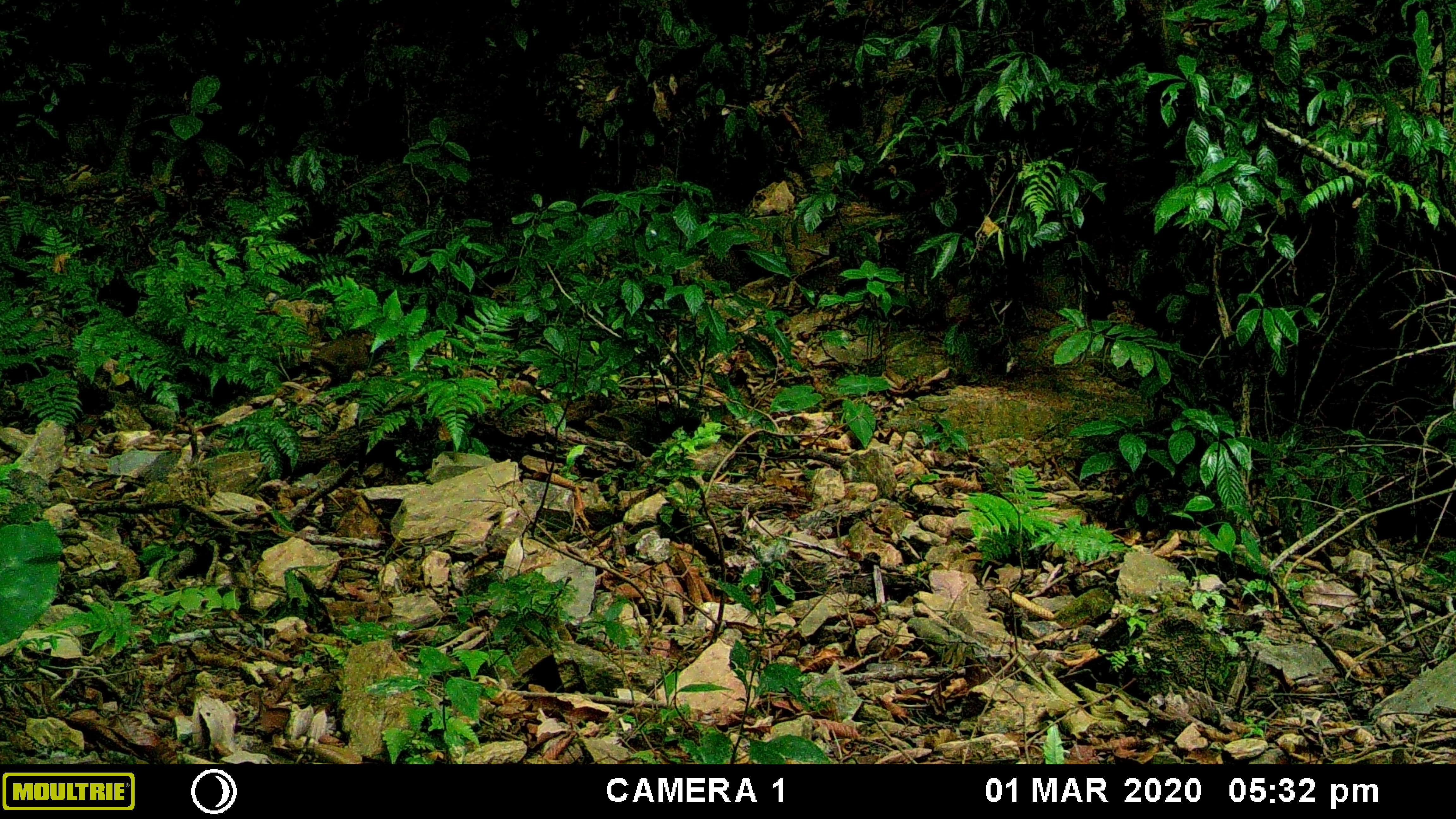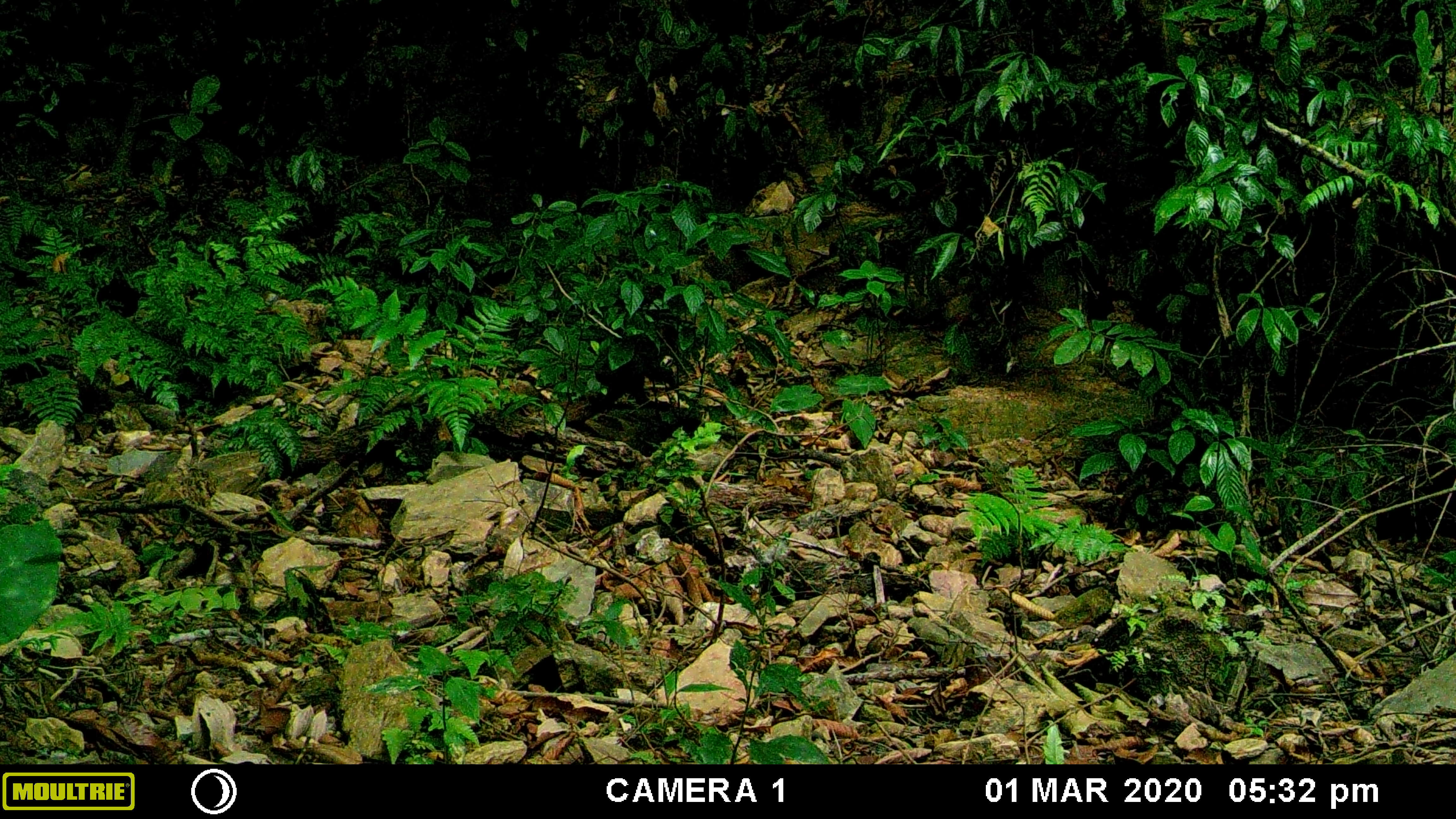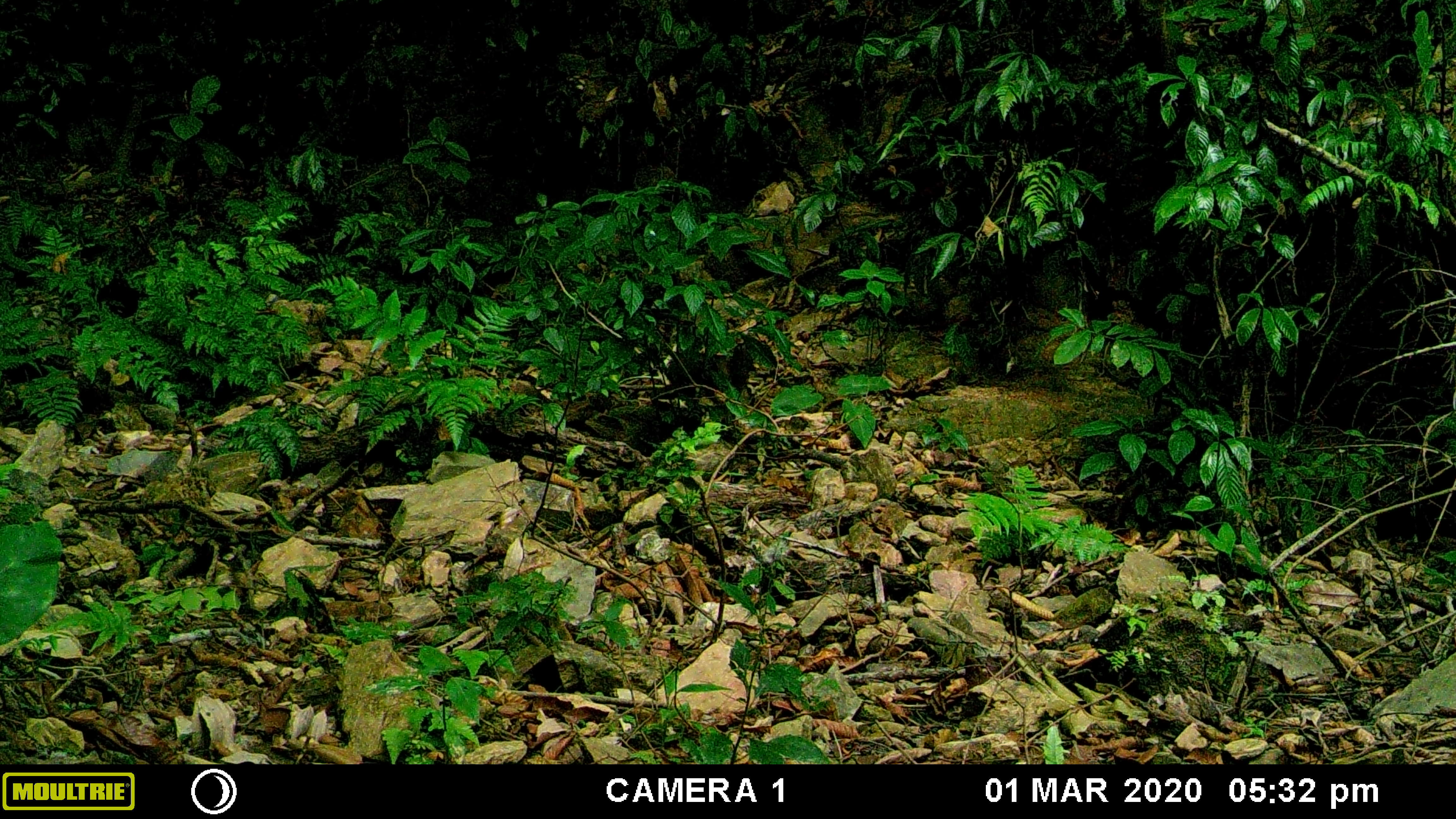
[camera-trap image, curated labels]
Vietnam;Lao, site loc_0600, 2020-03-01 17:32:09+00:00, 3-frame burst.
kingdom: Animalia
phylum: Chordata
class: Mammalia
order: Primates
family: Cercopithecidae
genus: Macaca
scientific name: Macaca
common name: macaques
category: assam or rhesus macaque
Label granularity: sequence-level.